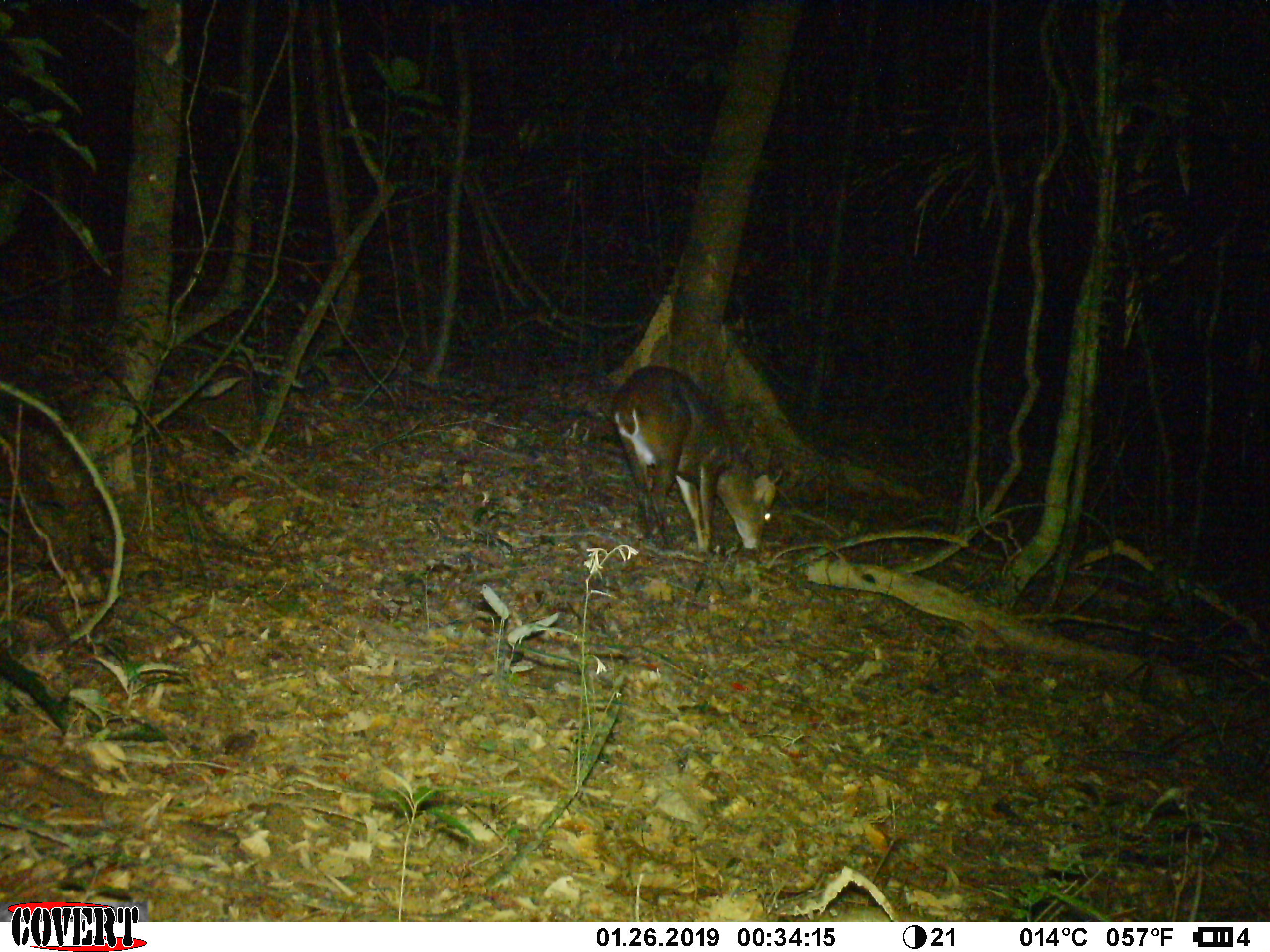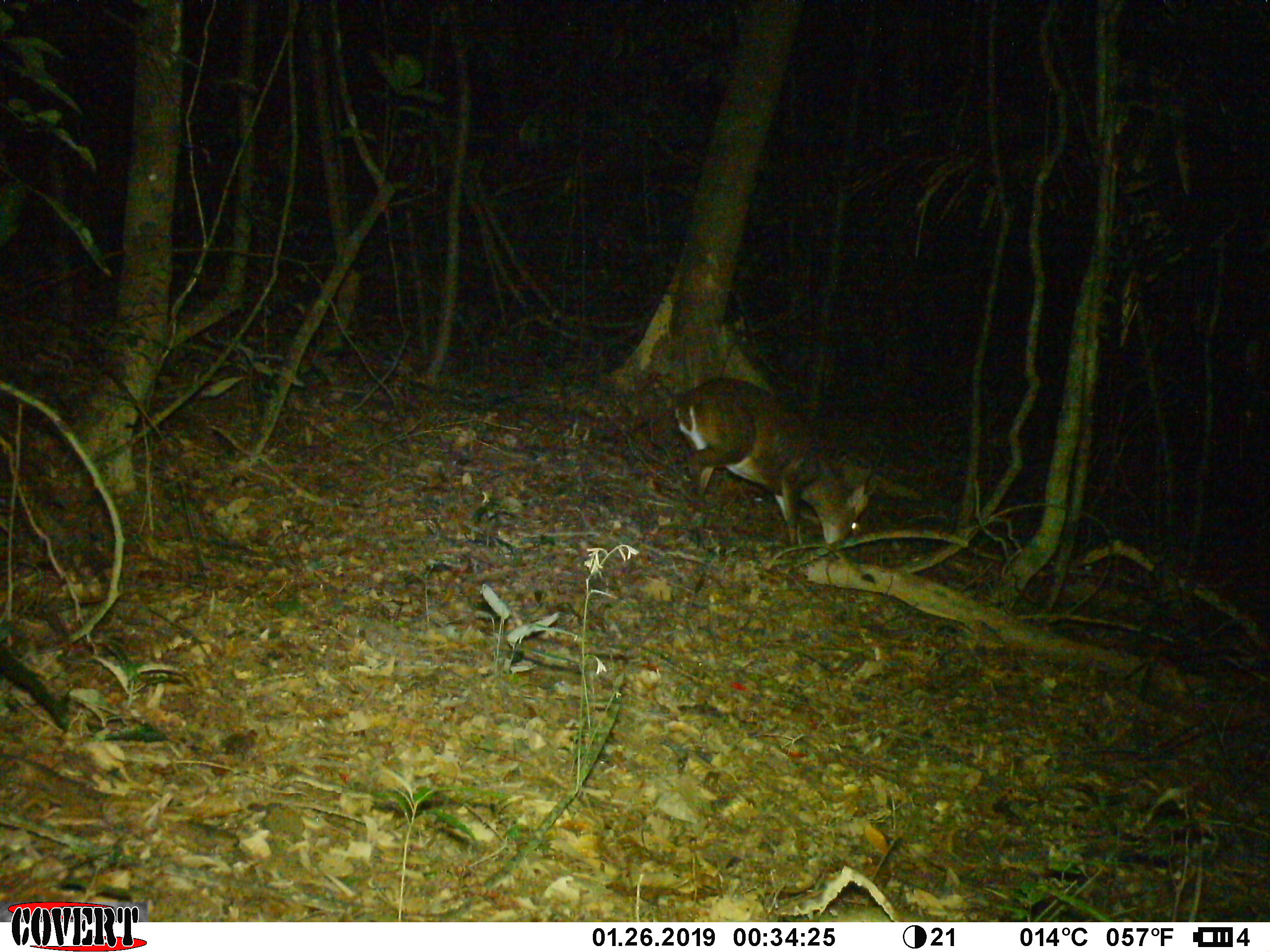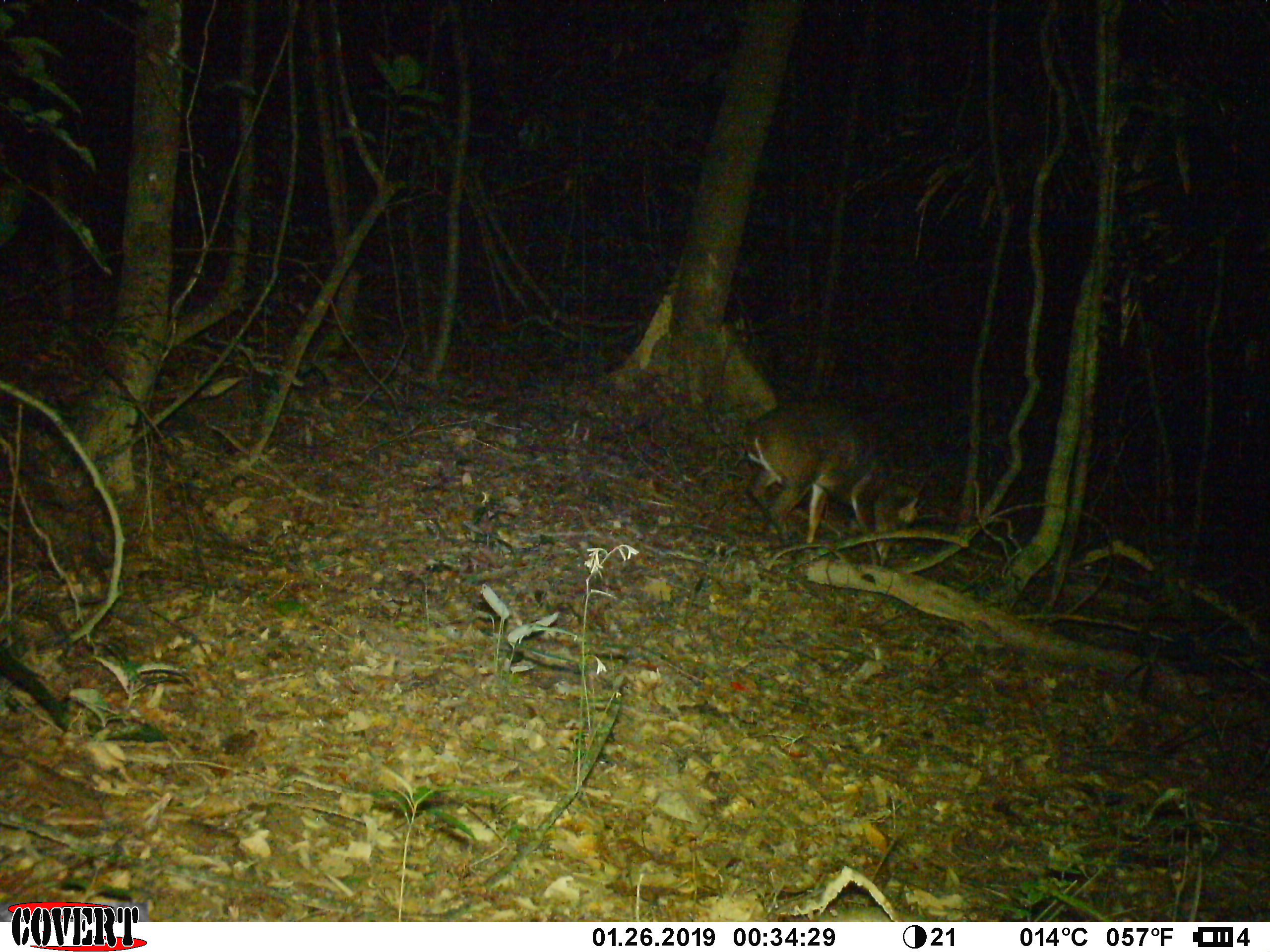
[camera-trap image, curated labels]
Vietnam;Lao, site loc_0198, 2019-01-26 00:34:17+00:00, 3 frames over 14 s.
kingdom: Animalia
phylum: Chordata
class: Mammalia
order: Artiodactyla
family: Cervidae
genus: Muntiacus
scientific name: Muntiacus vuquangensis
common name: large-antlered muntjac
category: large antlered muntjac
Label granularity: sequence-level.